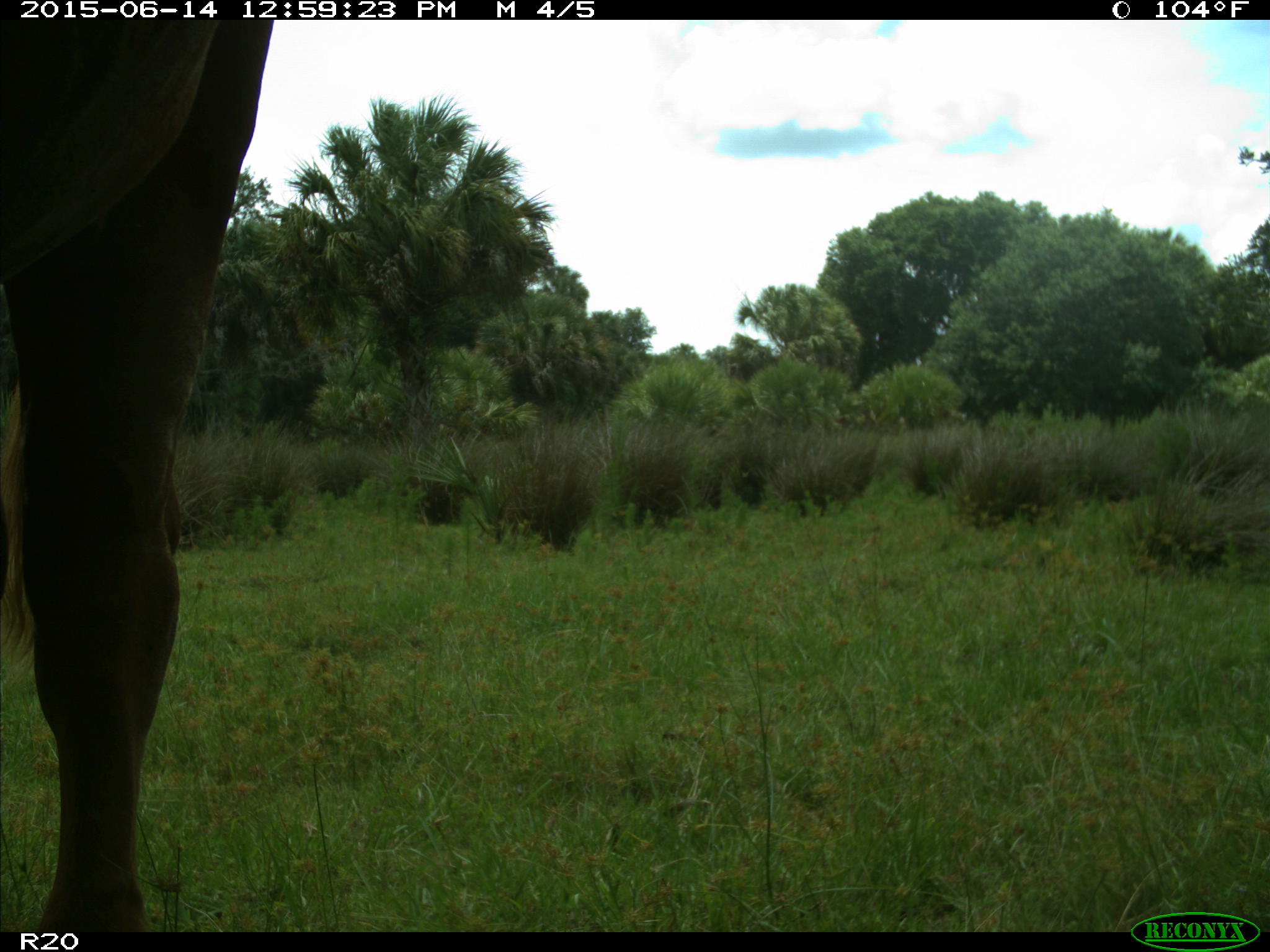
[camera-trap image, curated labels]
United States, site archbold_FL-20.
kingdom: Animalia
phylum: Chordata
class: Mammalia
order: Artiodactyla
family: Bovidae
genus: Bos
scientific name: Bos taurus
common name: domestic cow